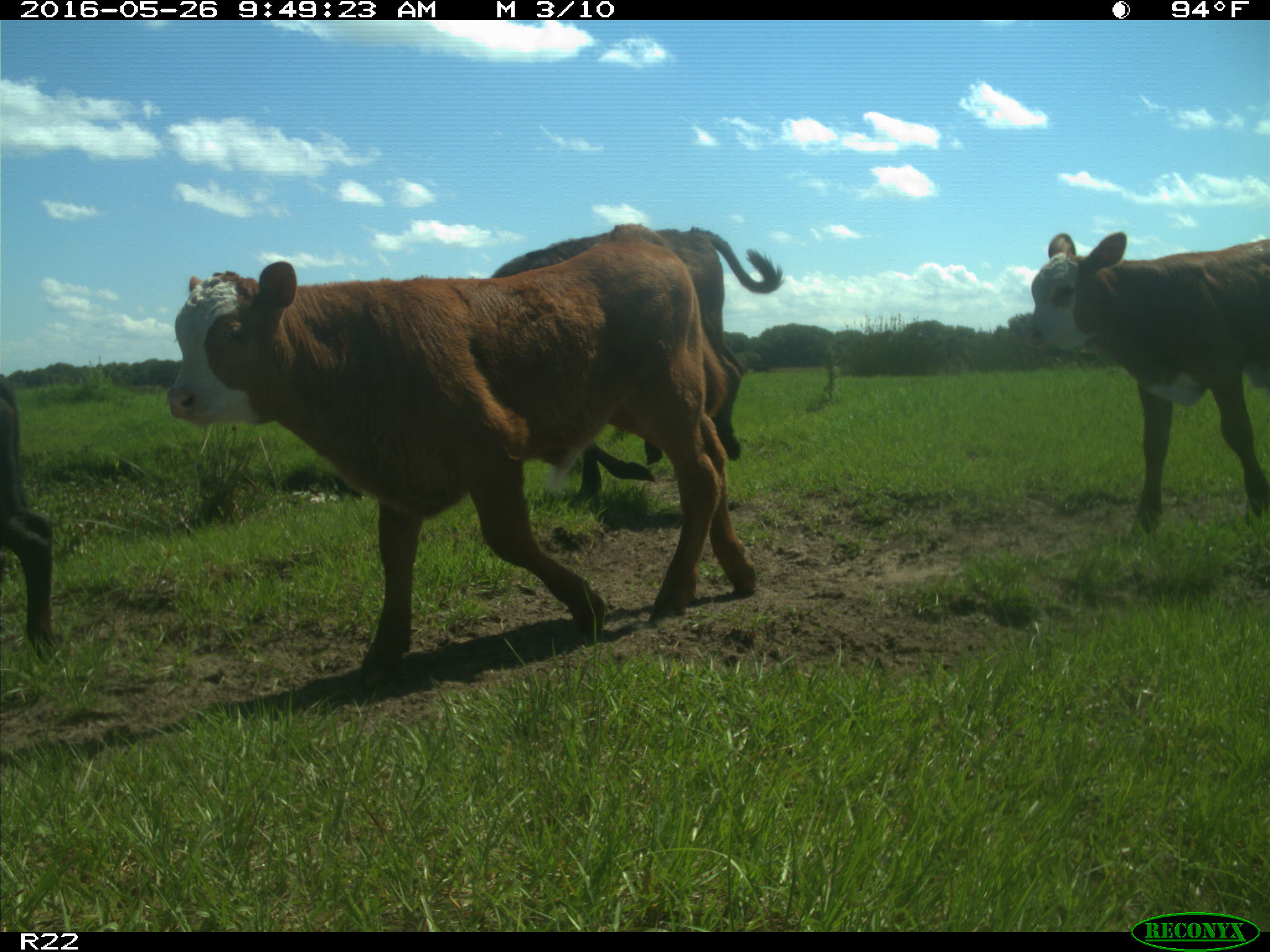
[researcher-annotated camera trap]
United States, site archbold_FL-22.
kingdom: Animalia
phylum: Chordata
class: Mammalia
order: Artiodactyla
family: Bovidae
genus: Bos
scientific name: Bos taurus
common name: domestic cow